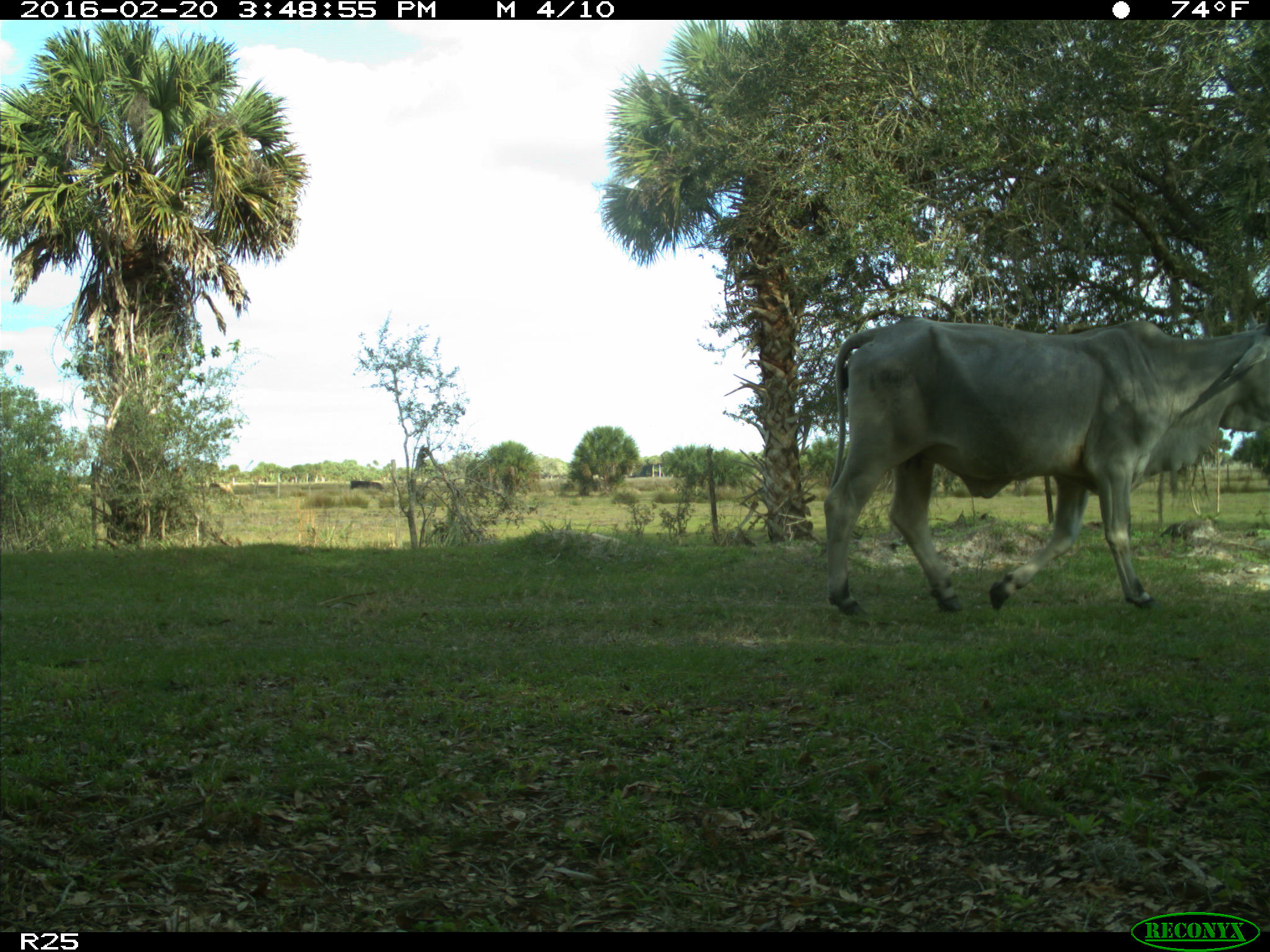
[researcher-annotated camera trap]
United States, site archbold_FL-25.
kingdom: Animalia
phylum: Chordata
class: Mammalia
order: Artiodactyla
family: Bovidae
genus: Bos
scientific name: Bos taurus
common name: domestic cow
Bos taurus (domestic cow).